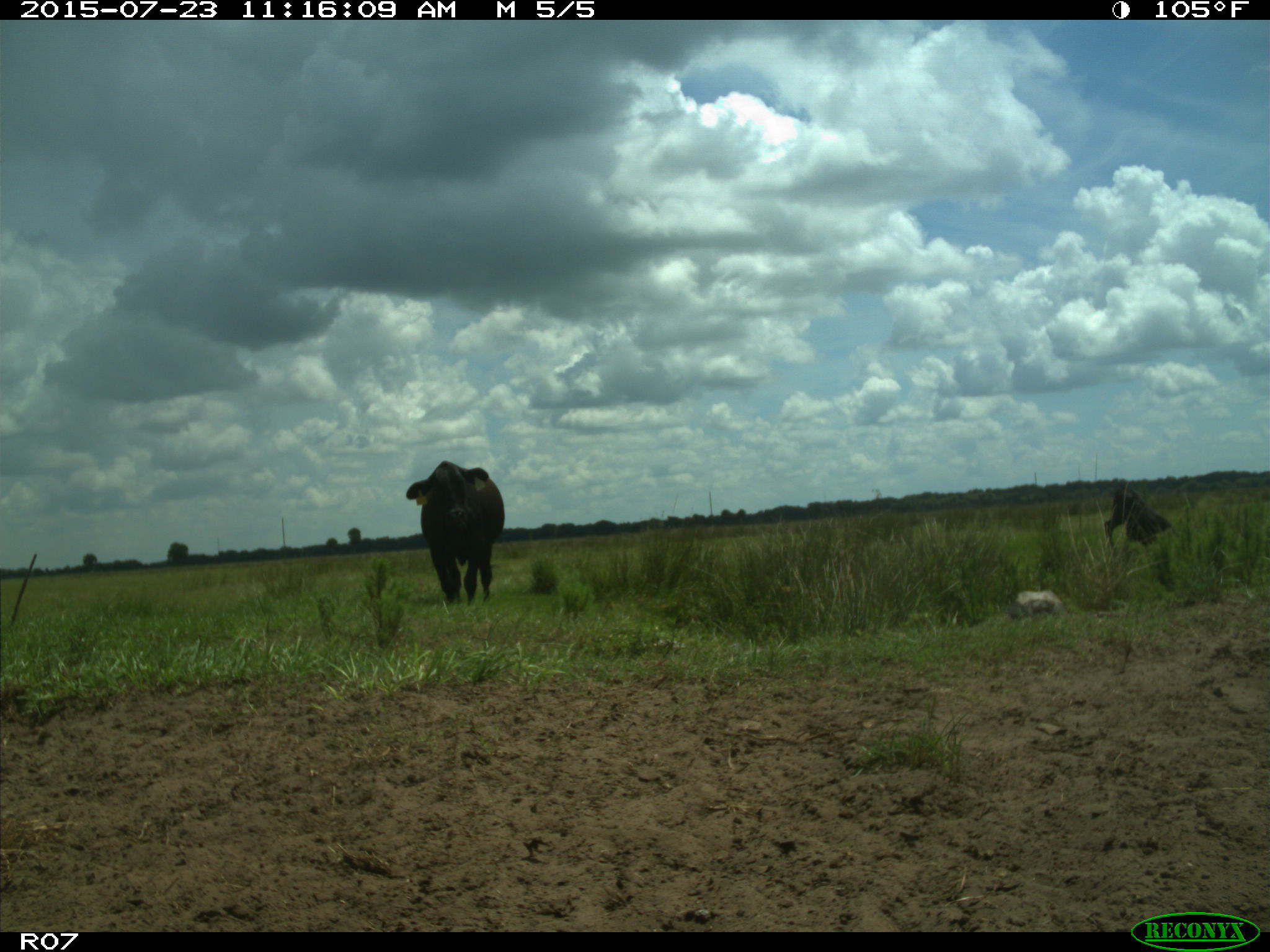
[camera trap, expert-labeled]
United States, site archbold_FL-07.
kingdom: Animalia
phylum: Chordata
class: Mammalia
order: Artiodactyla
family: Bovidae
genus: Bos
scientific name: Bos taurus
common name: domestic cow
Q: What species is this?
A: Bos taurus (domestic cow).